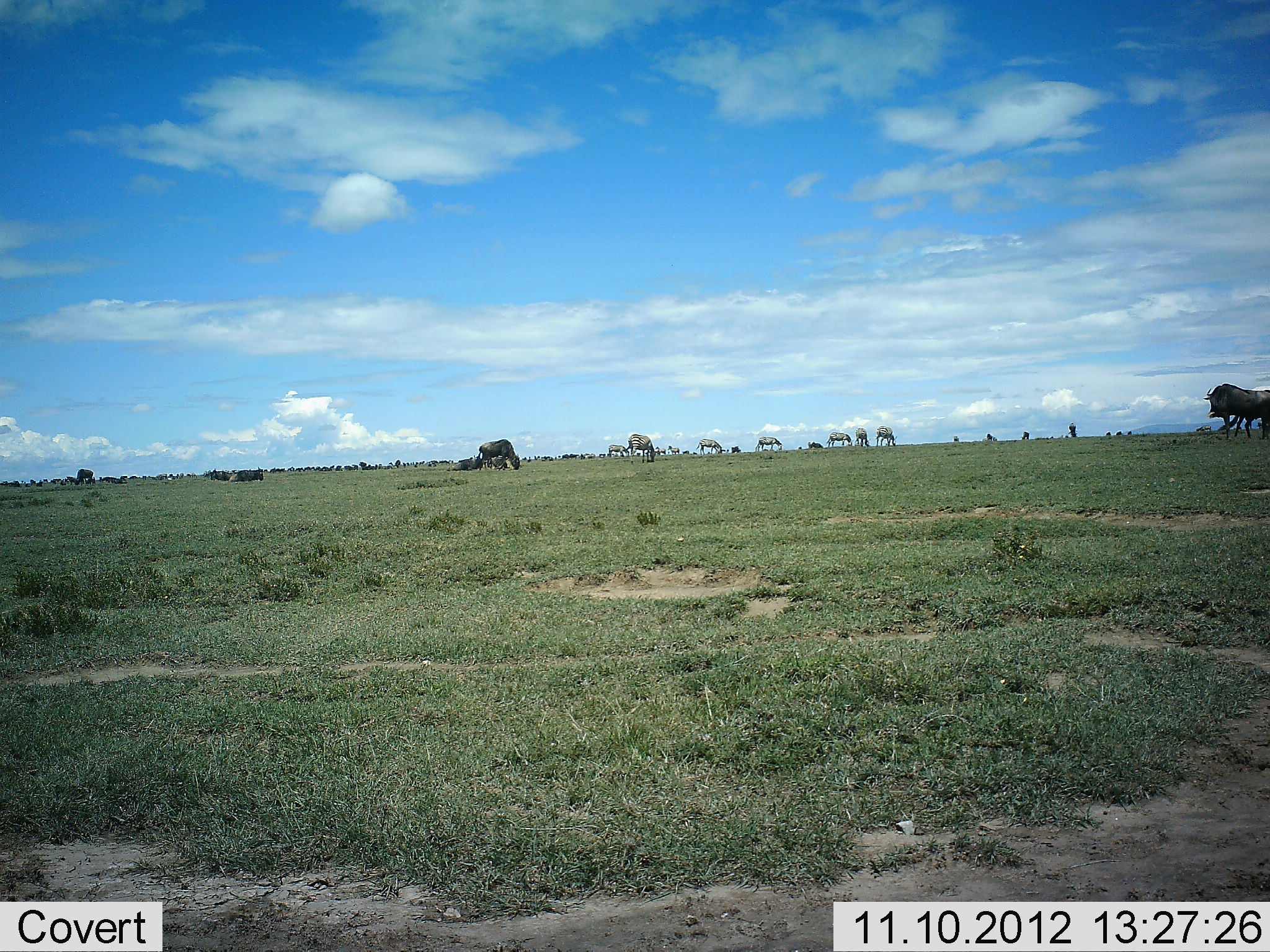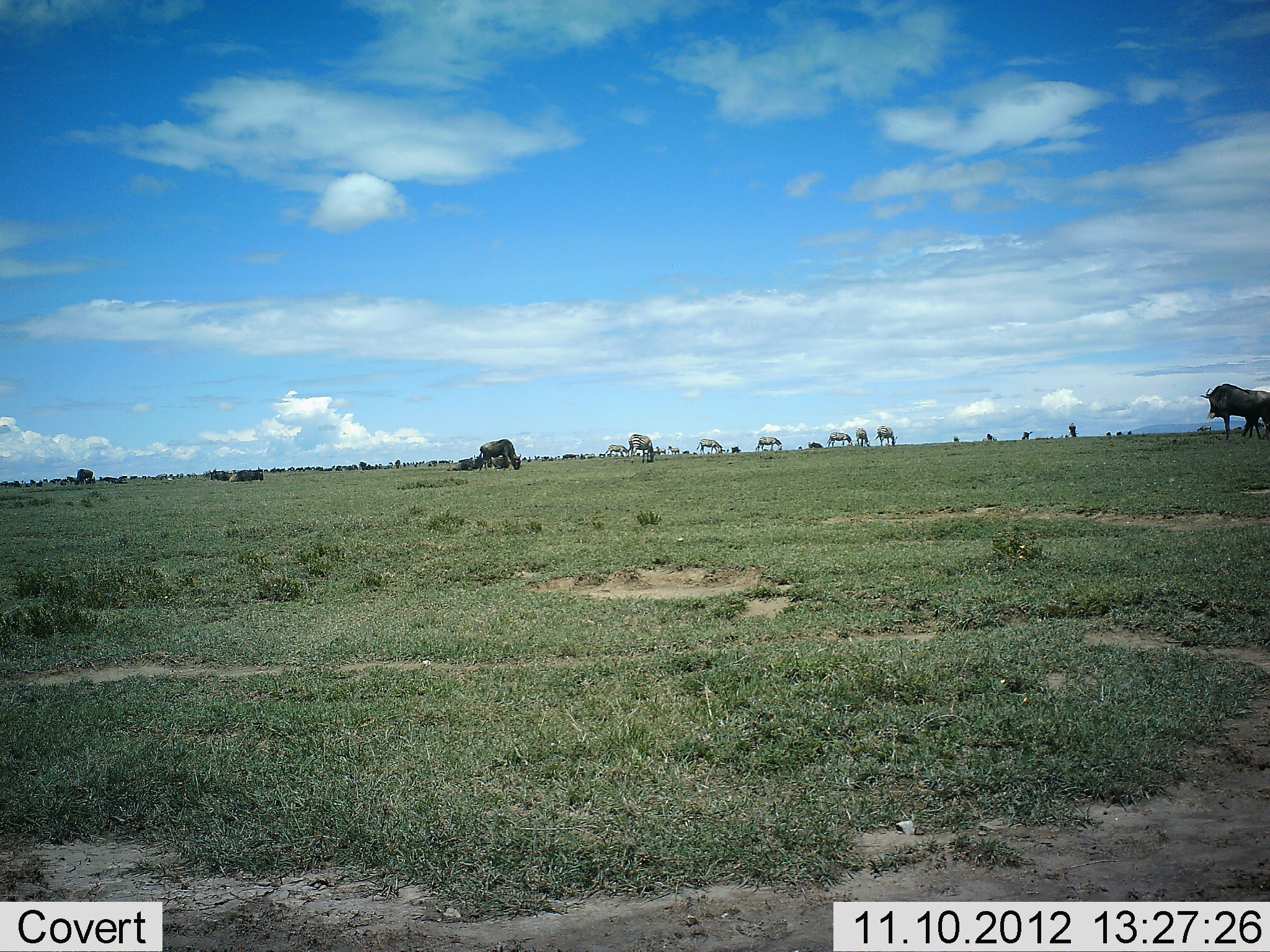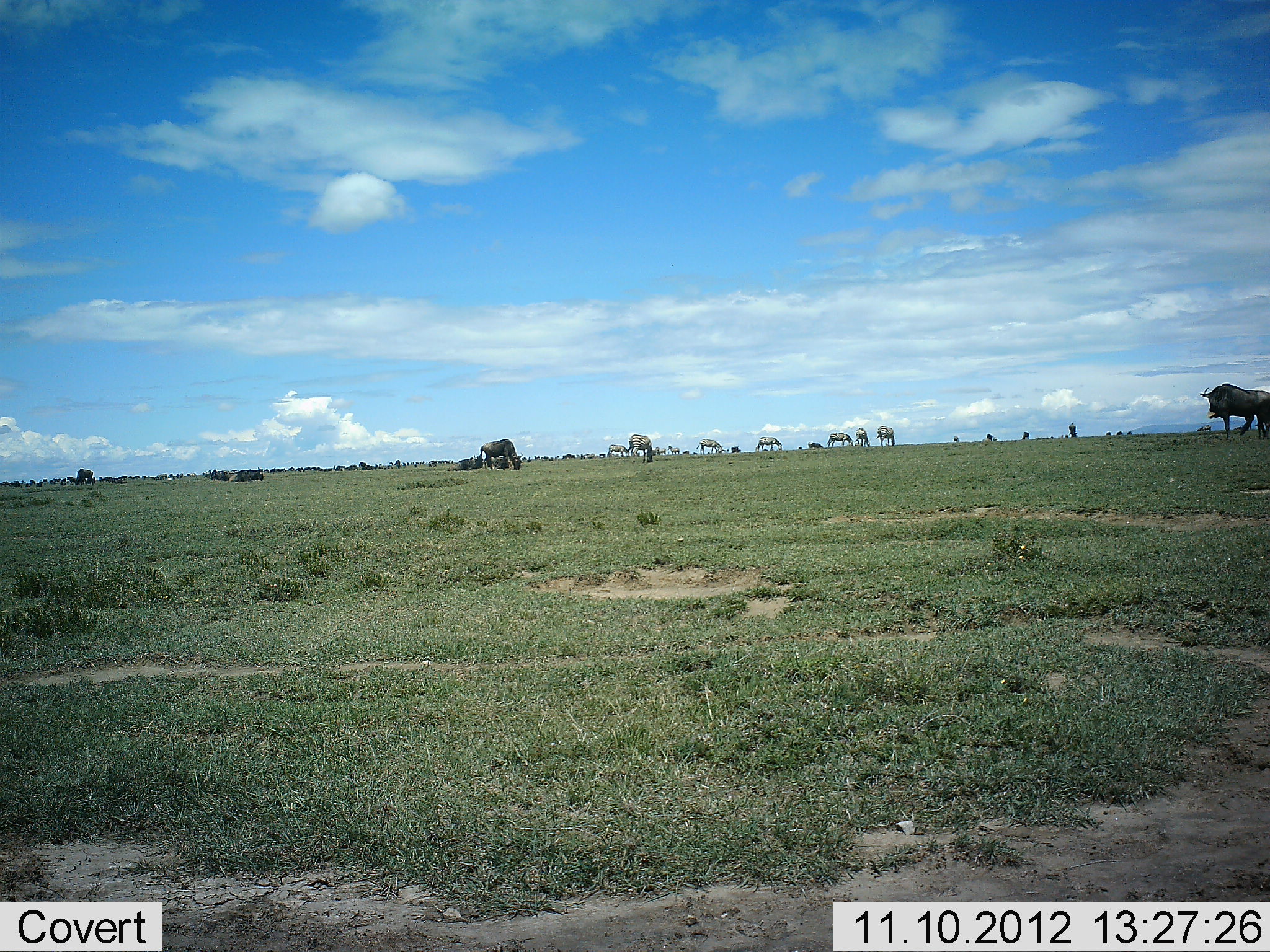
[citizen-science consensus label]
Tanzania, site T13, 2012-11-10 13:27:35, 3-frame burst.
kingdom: Animalia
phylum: Chordata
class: Mammalia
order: Artiodactyla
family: Bovidae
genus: Connochaetes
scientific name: Connochaetes taurinus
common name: blue wildebeest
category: wildebeest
Wildebeest (blue wildebeest) (Connochaetes taurinus), count 11-50. Behavior (volunteer vote fractions): standing 73%, resting 27%, moving 33%, interacting 20%. Young present (vote fraction): 0%. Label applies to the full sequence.